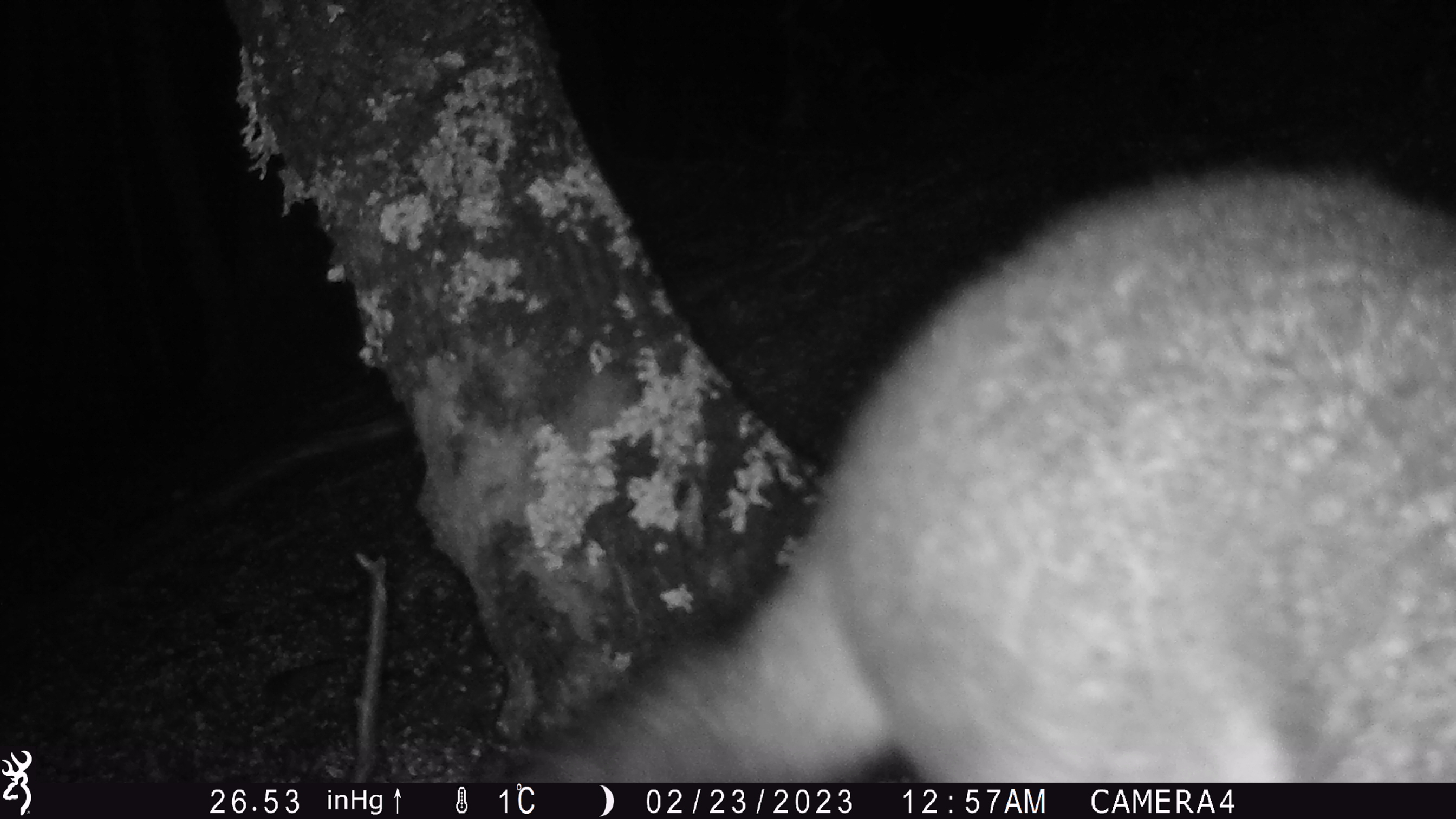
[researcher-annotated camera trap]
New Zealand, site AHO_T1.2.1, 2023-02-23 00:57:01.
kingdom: Animalia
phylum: Chordata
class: Mammalia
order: Carnivora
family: Mustelidae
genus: Mustela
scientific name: Mustela erminea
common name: stoat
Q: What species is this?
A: Stoat (Mustela erminea).